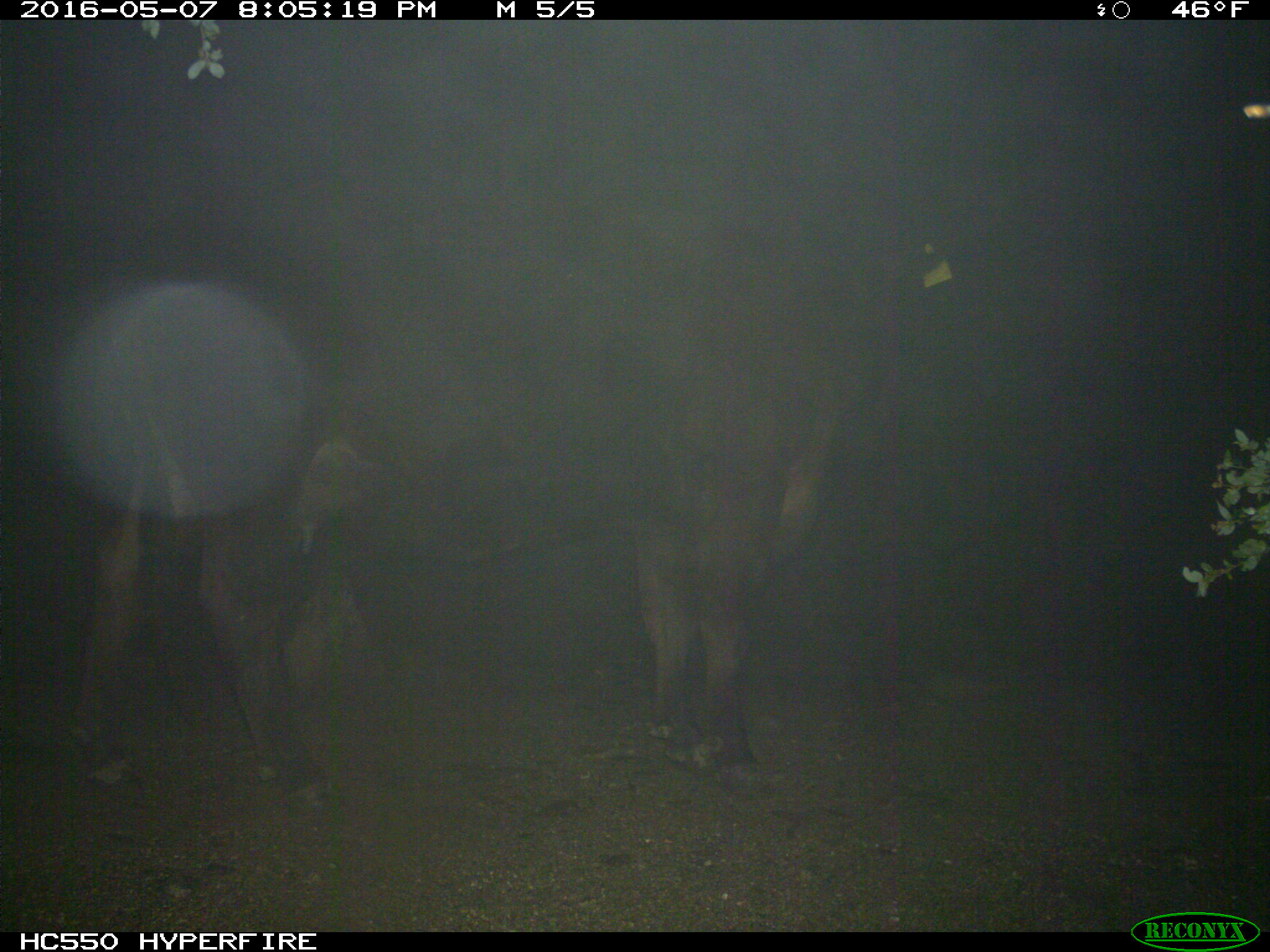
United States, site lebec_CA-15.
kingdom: Animalia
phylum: Chordata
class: Mammalia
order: Artiodactyla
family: Bovidae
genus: Bos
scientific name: Bos taurus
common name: domestic cow